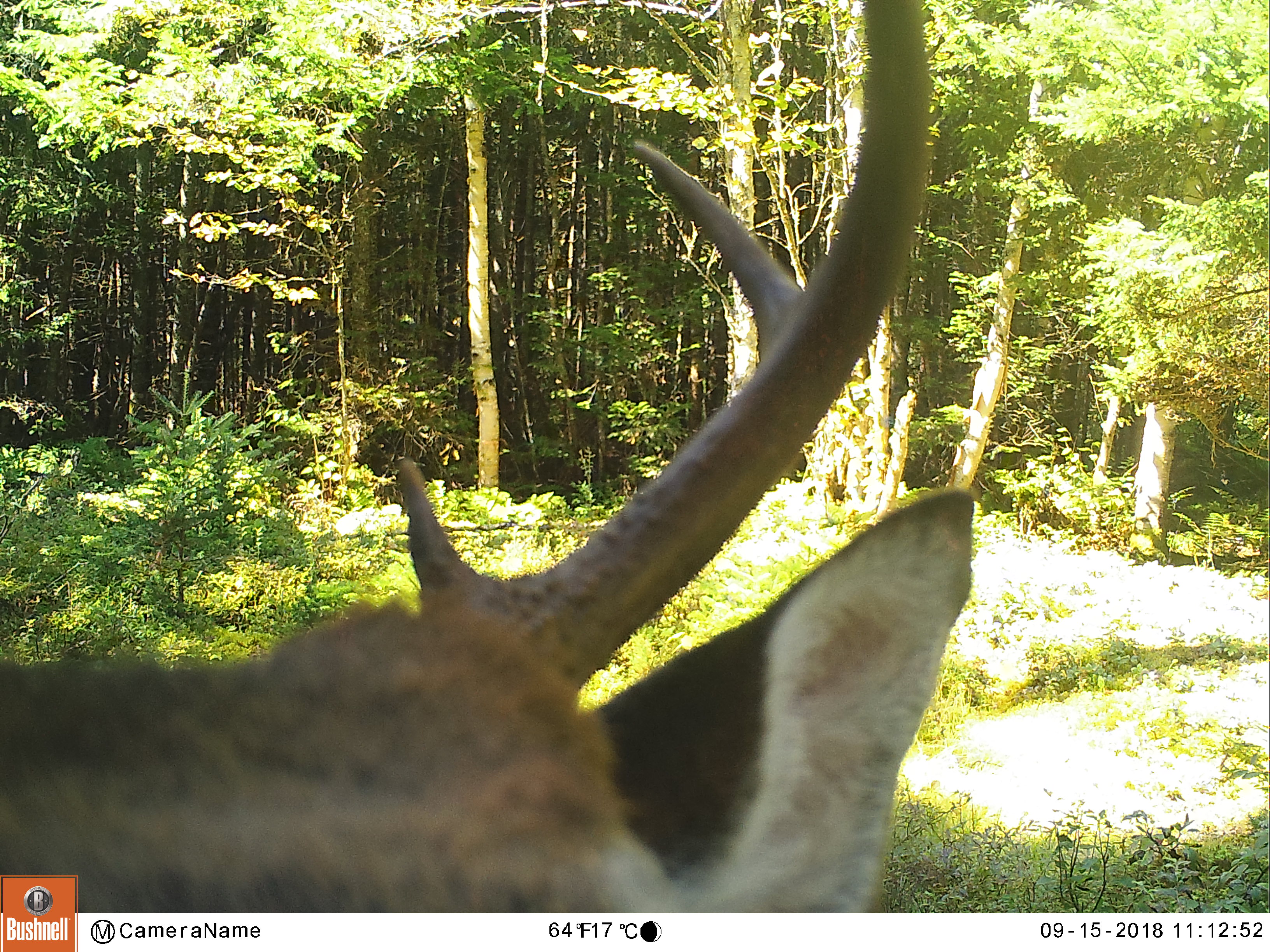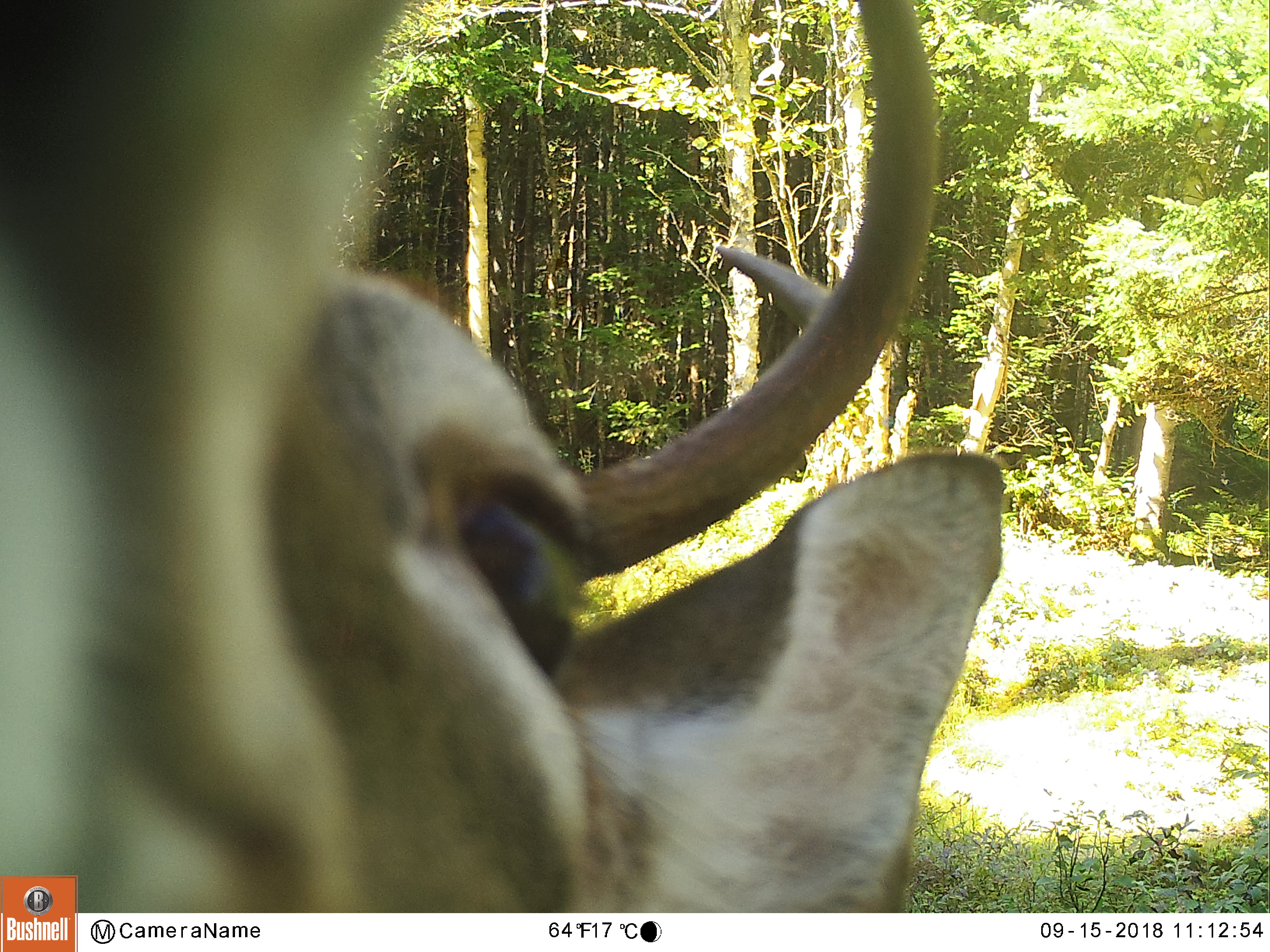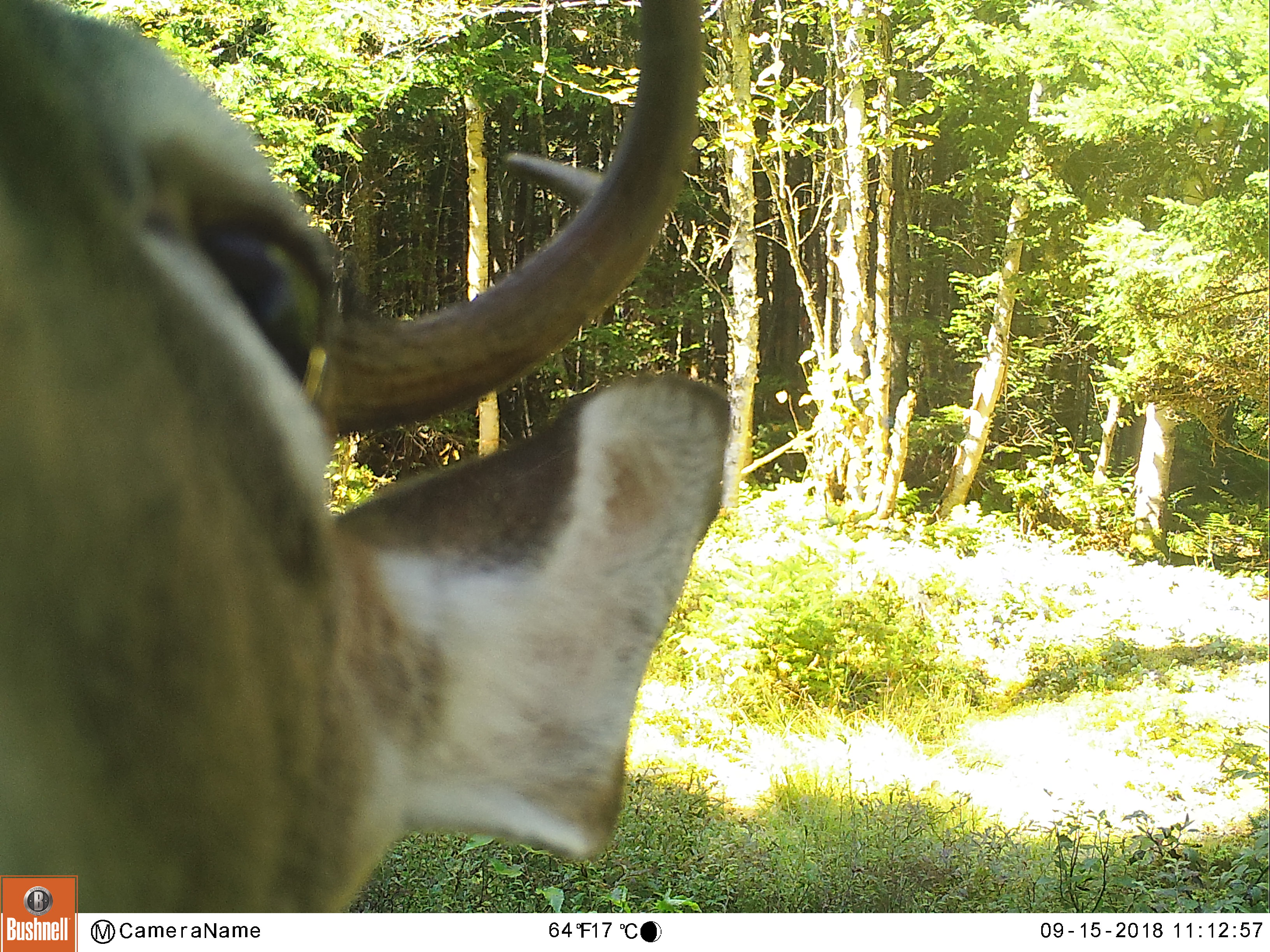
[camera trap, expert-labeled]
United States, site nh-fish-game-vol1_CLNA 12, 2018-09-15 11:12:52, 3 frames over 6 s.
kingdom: Animalia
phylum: Chordata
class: Mammalia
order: Artiodactyla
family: Cervidae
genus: Odocoileus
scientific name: Odocoileus virginianus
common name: white-tailed deer